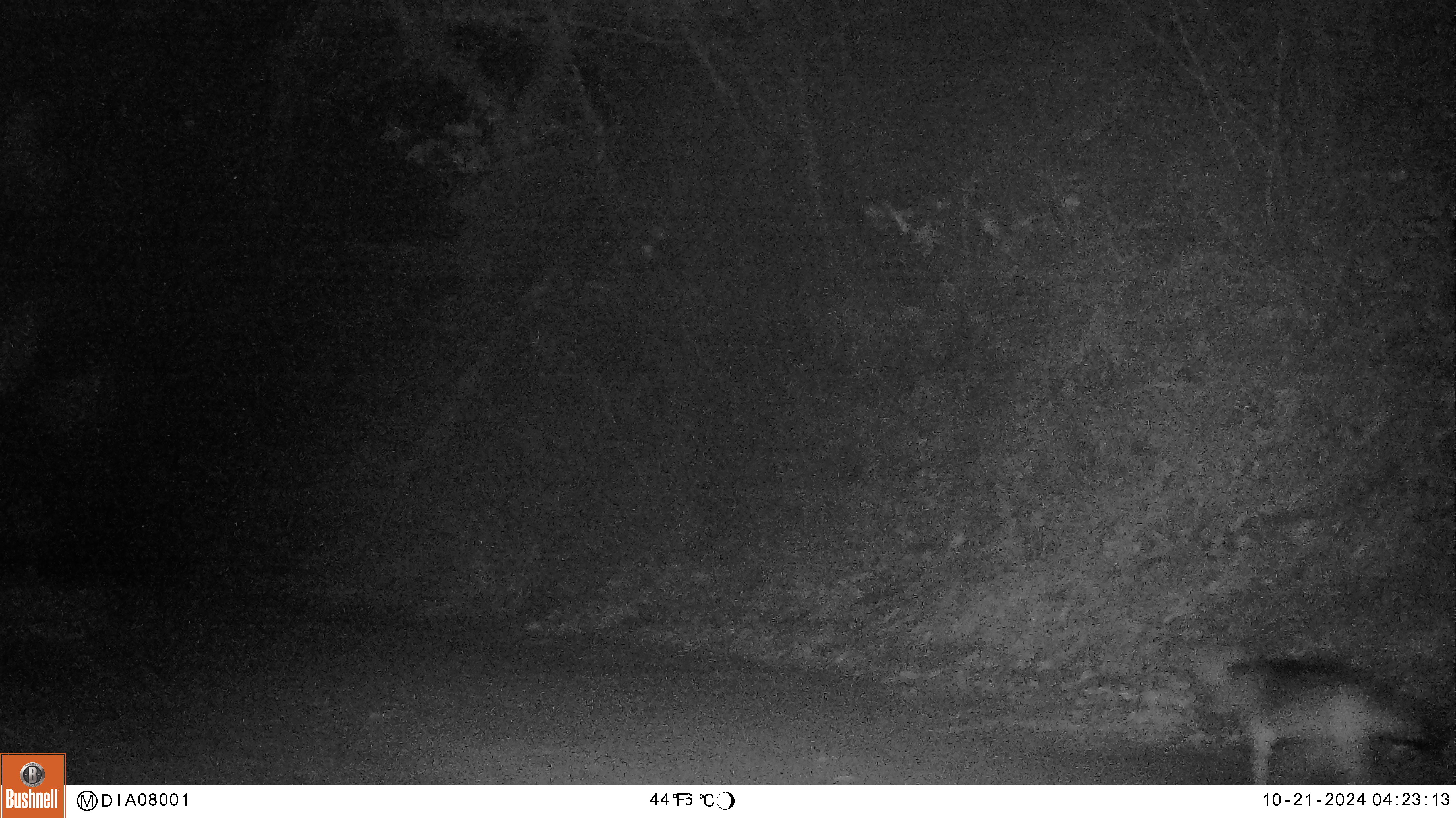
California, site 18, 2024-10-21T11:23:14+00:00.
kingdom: Animalia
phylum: Chordata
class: Mammalia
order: Carnivora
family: Canidae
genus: Canis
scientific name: Canis latrans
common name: coyote